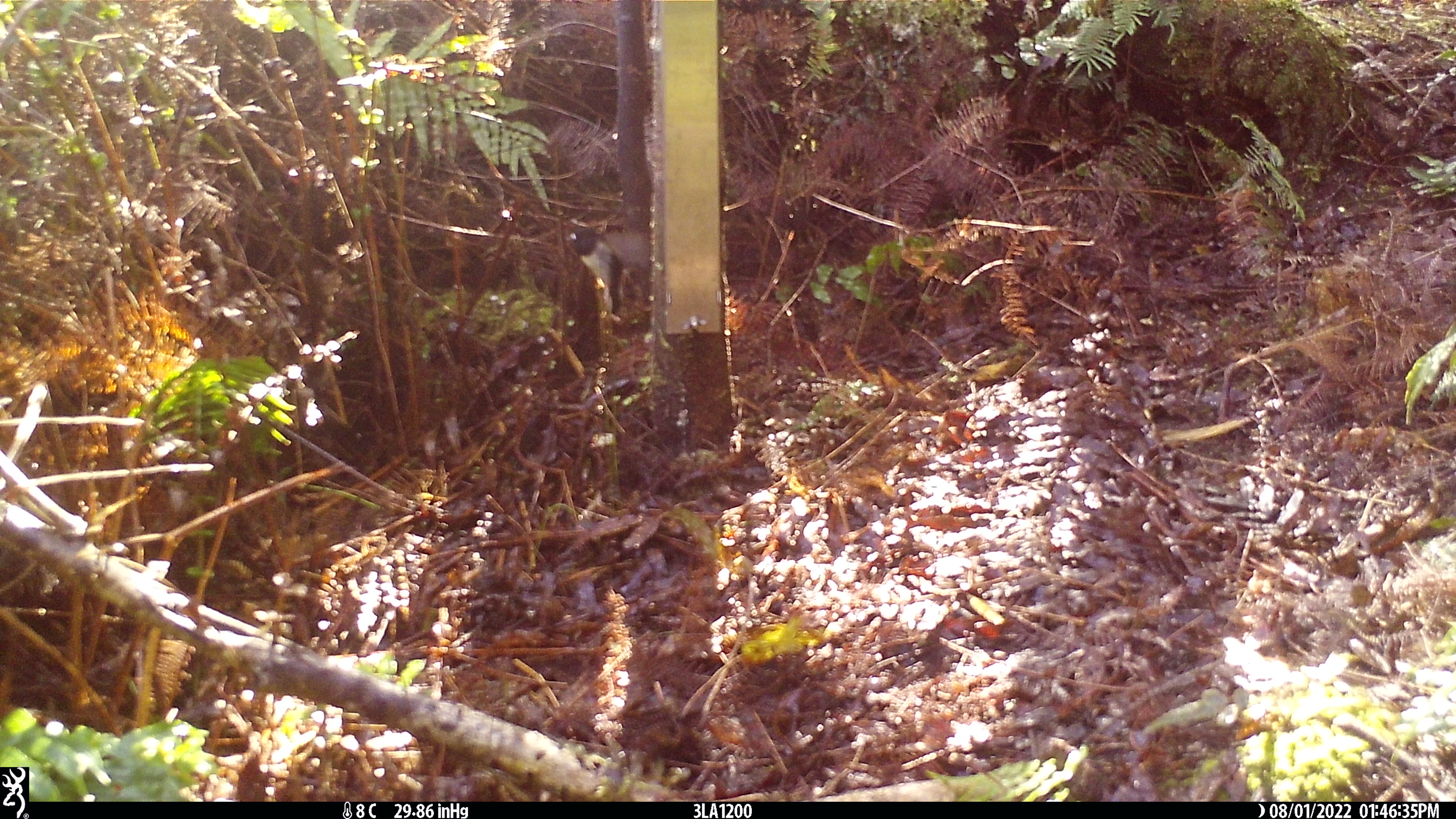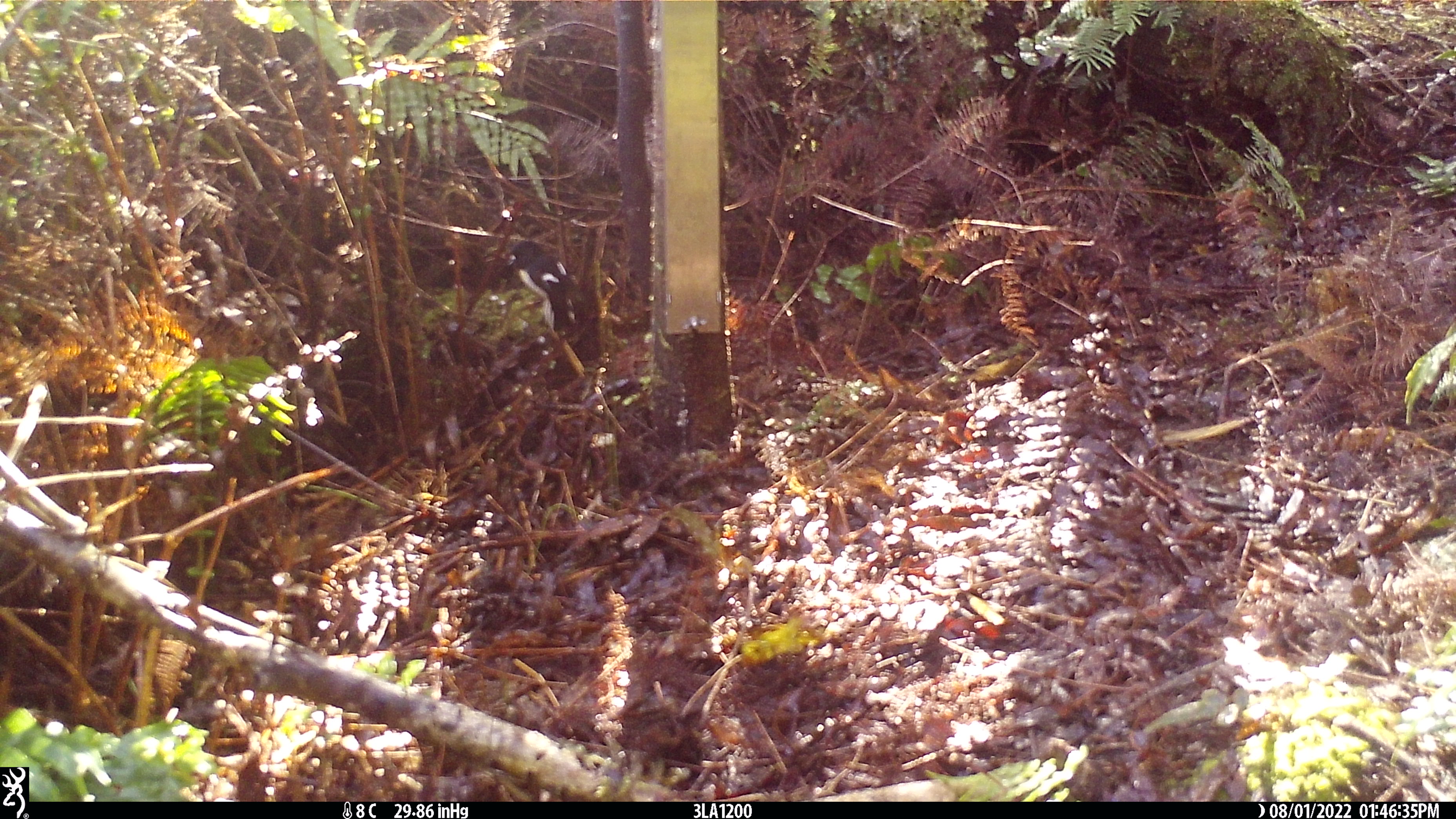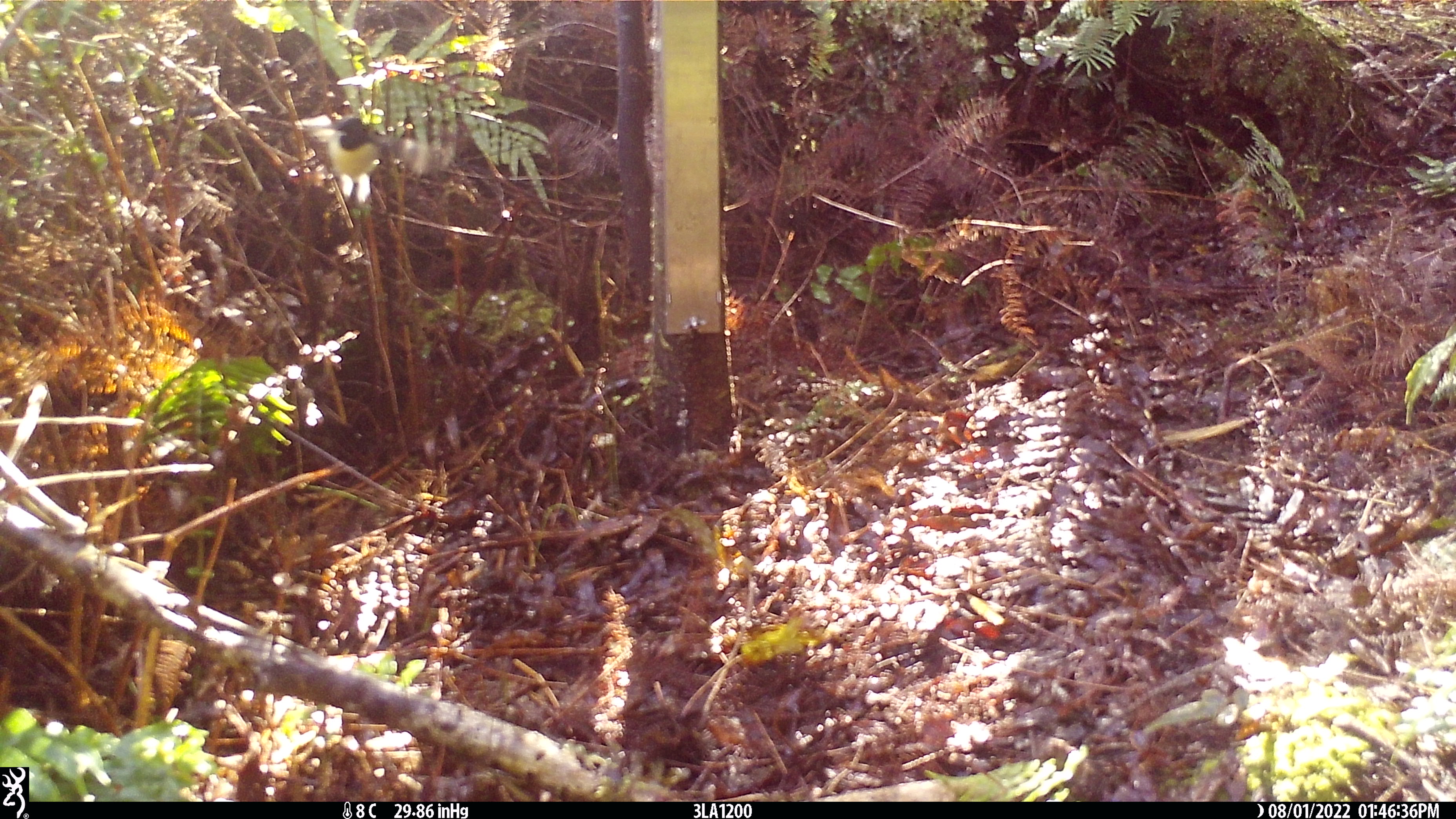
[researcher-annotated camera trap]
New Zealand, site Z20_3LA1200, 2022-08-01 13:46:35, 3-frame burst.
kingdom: Animalia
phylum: Chordata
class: Aves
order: Passeriformes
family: Petroicidae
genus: Petroica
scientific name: Petroica macrocephala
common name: tomtit